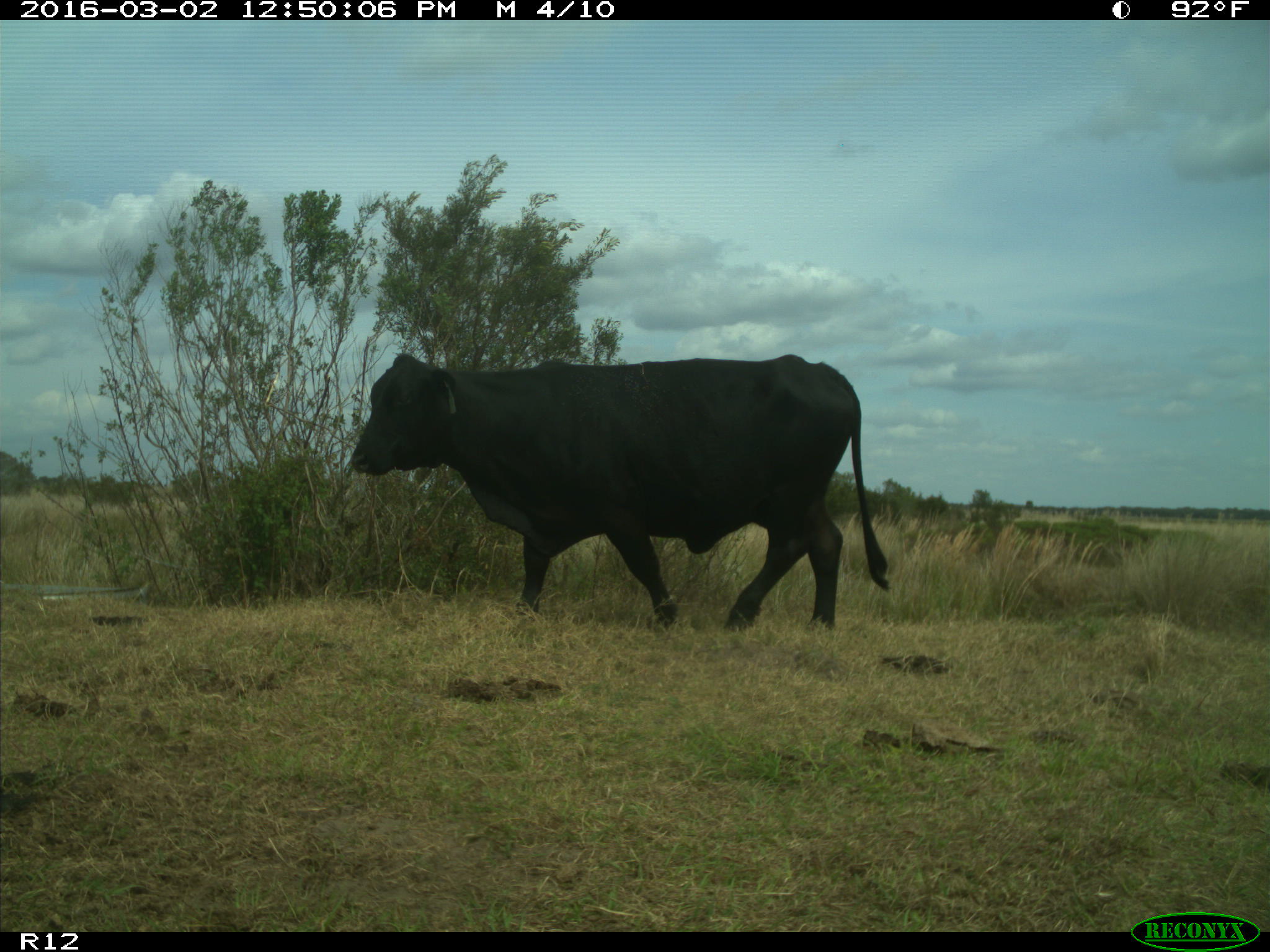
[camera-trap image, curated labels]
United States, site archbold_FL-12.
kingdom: Animalia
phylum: Chordata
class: Mammalia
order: Artiodactyla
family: Bovidae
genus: Bos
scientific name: Bos taurus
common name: domestic cow